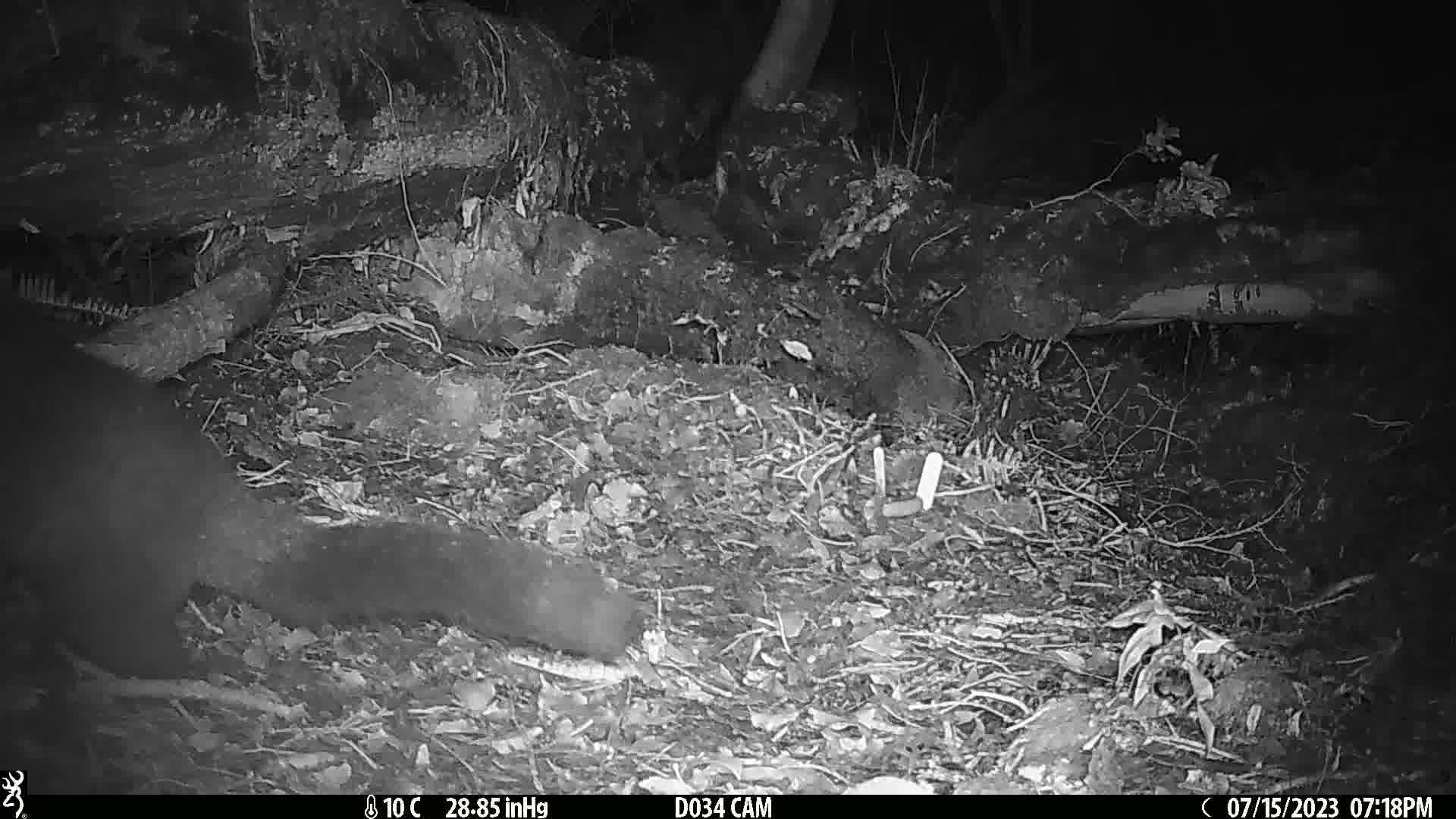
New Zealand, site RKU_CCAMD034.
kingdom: Animalia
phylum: Chordata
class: Mammalia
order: Diprotodontia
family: Phalangeridae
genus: Trichosurus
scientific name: Trichosurus vulpecula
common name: common brushtail possum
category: possum